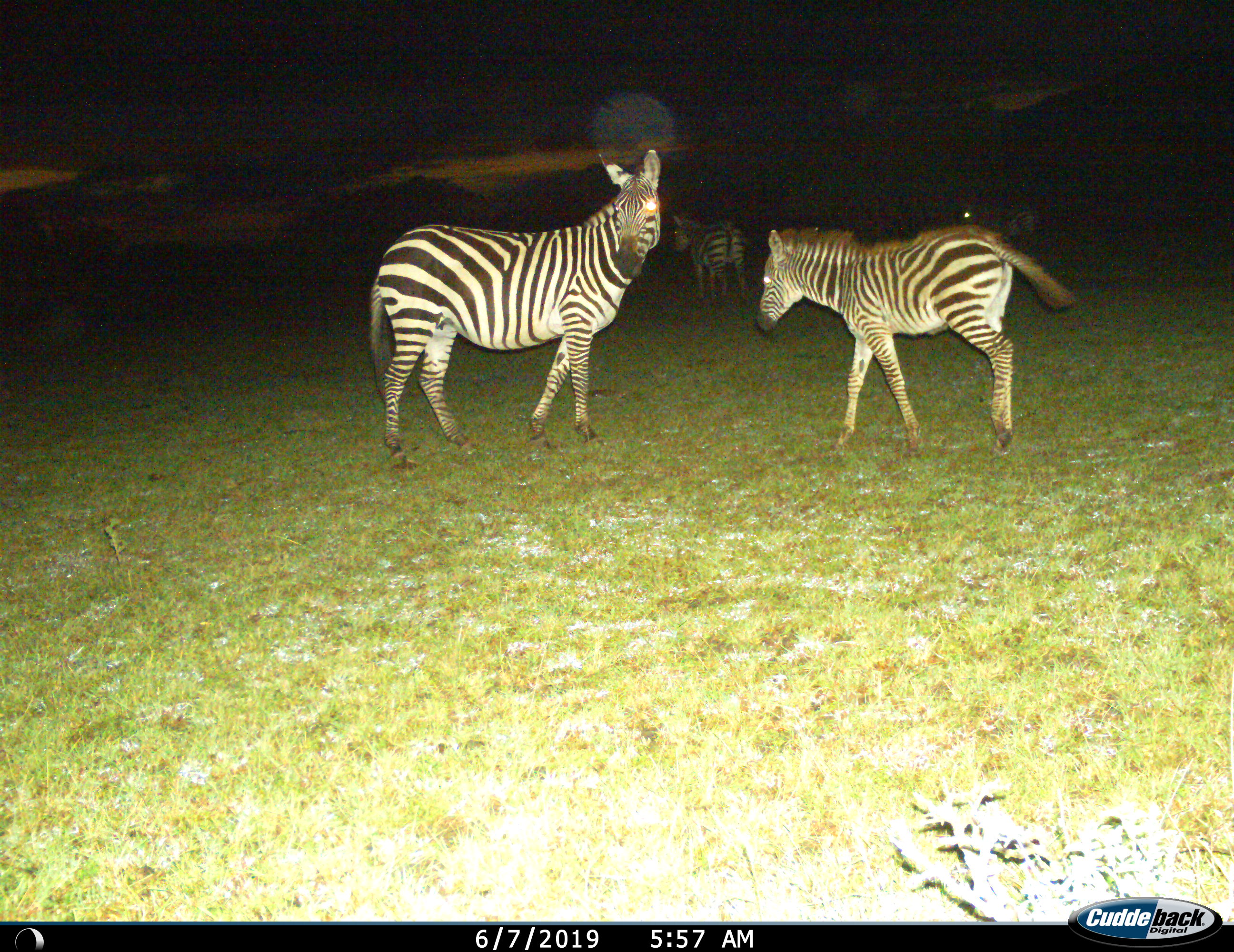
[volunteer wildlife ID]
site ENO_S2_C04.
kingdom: Animalia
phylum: Chordata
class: Mammalia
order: Perissodactyla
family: Equidae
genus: Equus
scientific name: Equus quagga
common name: plains zebra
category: zebraplains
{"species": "zebraplains (plains zebra) (Equus quagga)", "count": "4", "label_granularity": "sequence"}